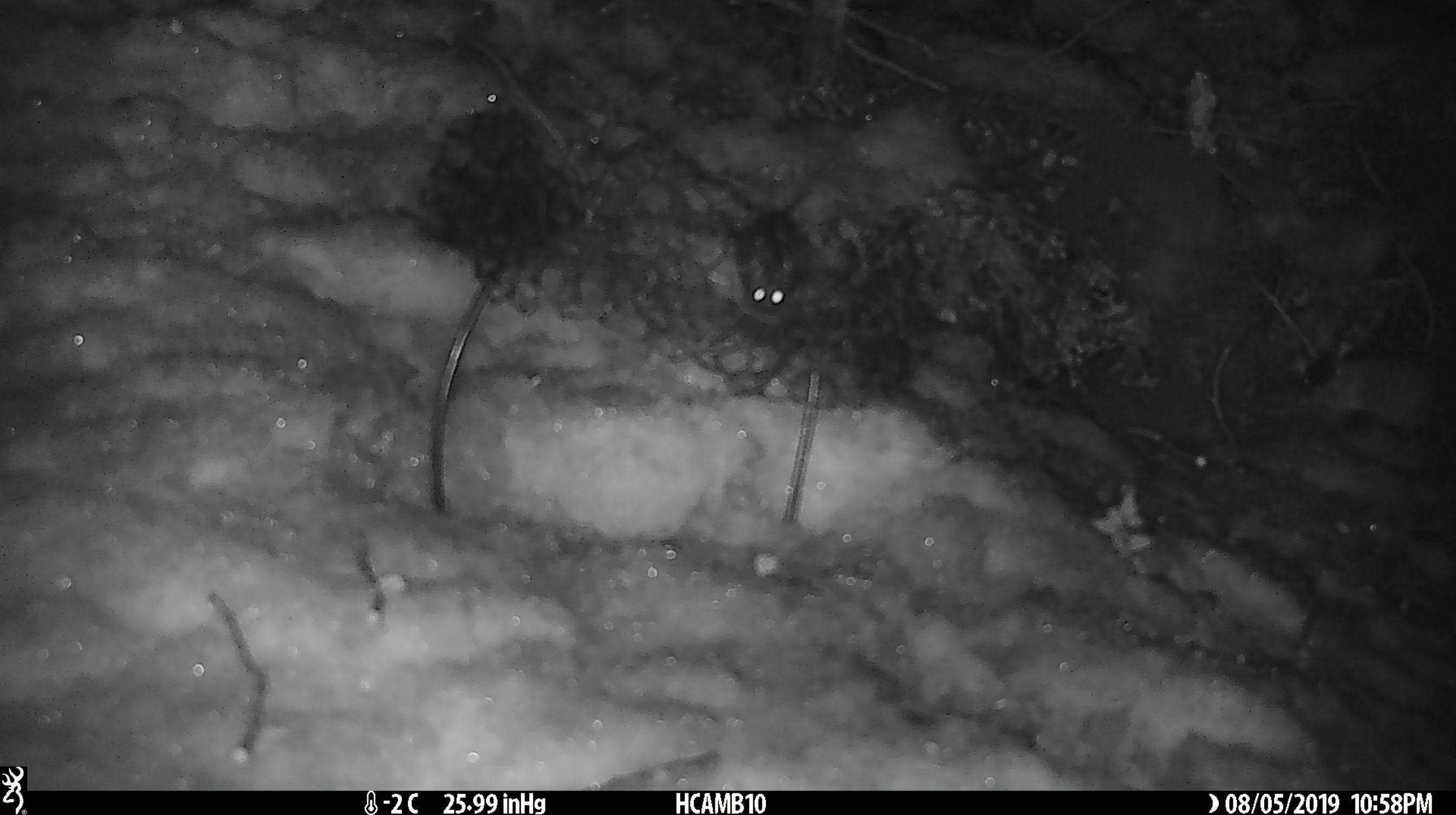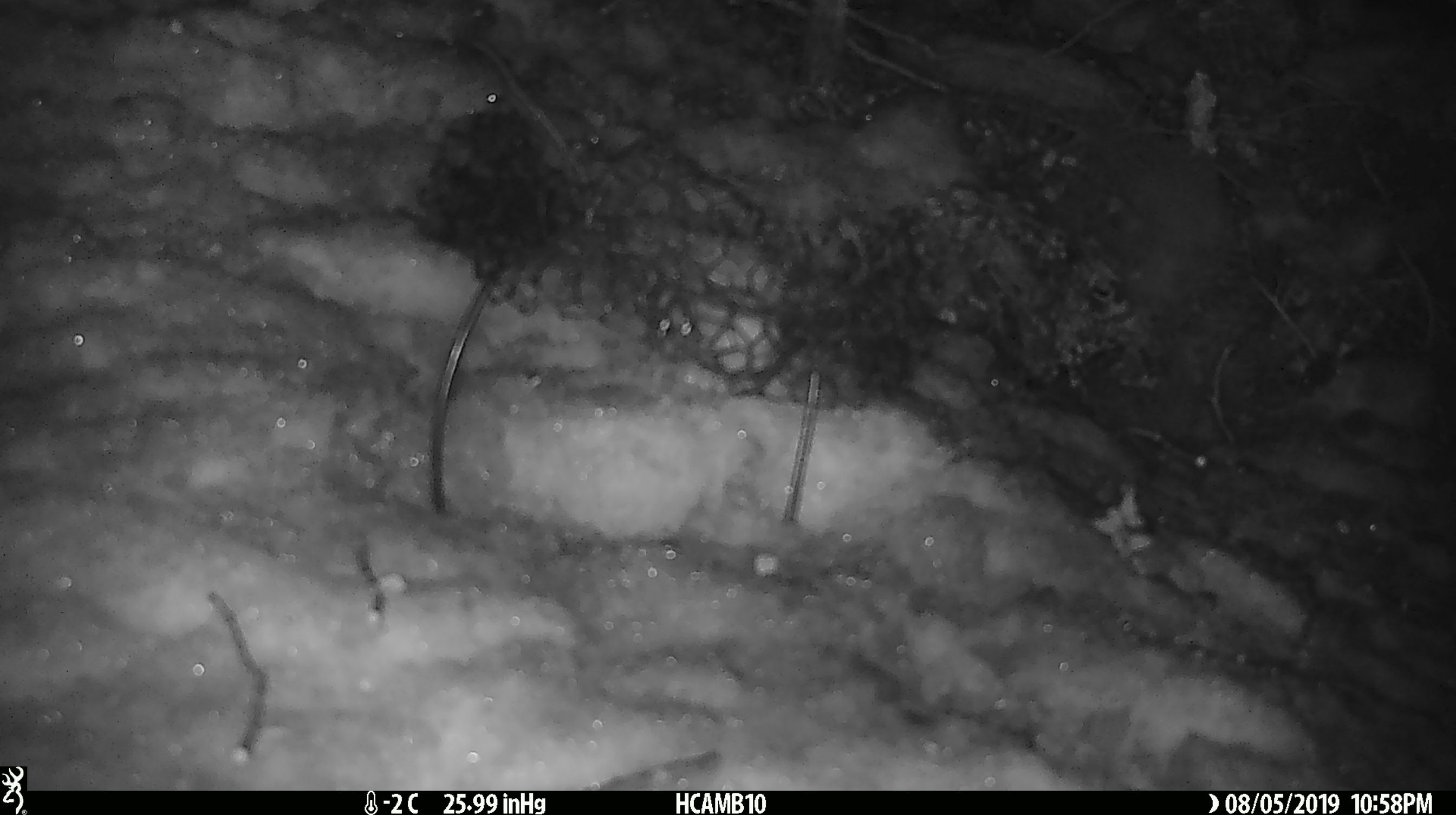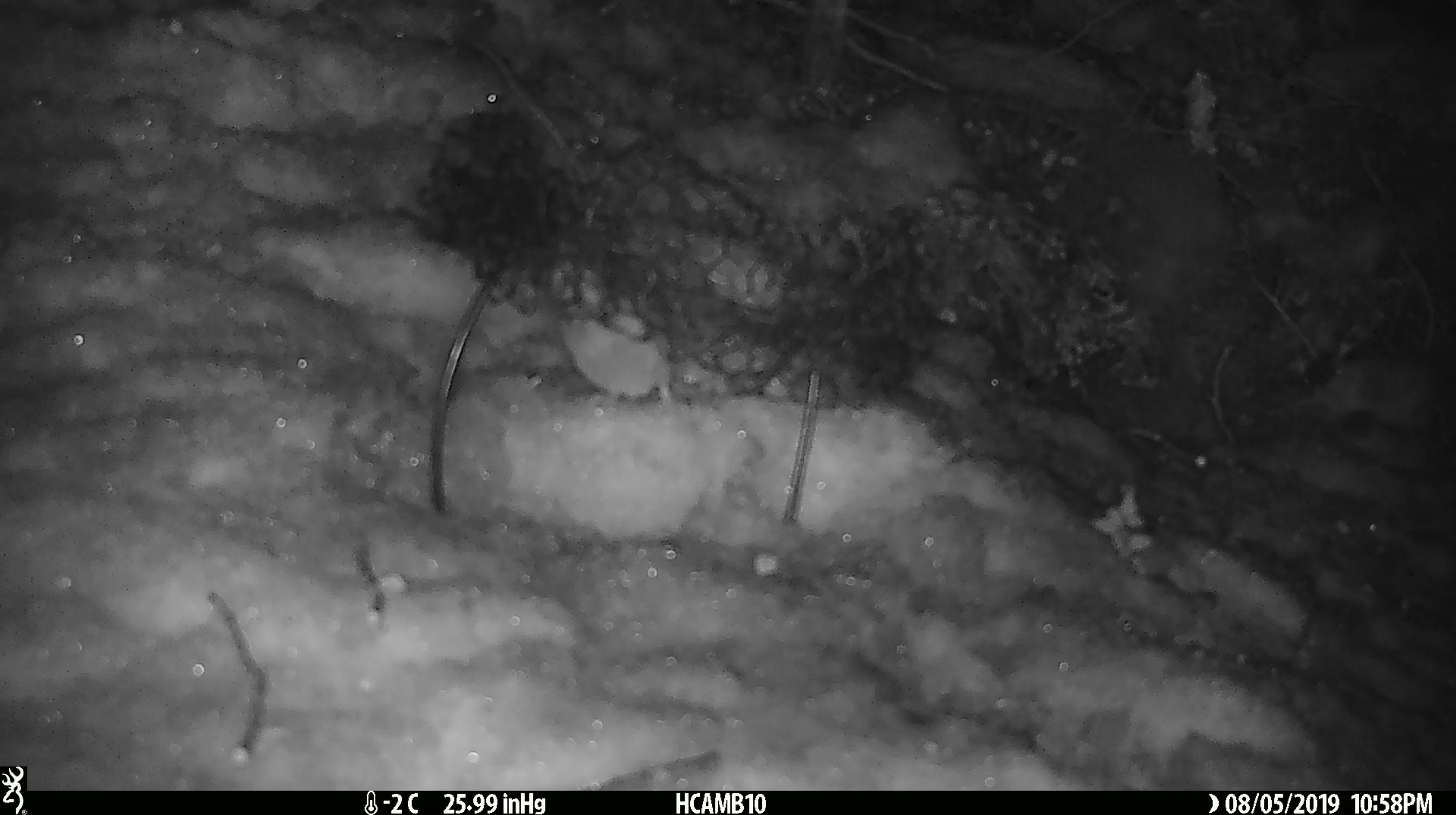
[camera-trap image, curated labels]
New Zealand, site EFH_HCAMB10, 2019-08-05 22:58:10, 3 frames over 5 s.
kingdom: Animalia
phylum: Chordata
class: Mammalia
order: Rodentia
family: Muridae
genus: Mus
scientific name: Mus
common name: mouse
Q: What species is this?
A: Mouse (Mus).